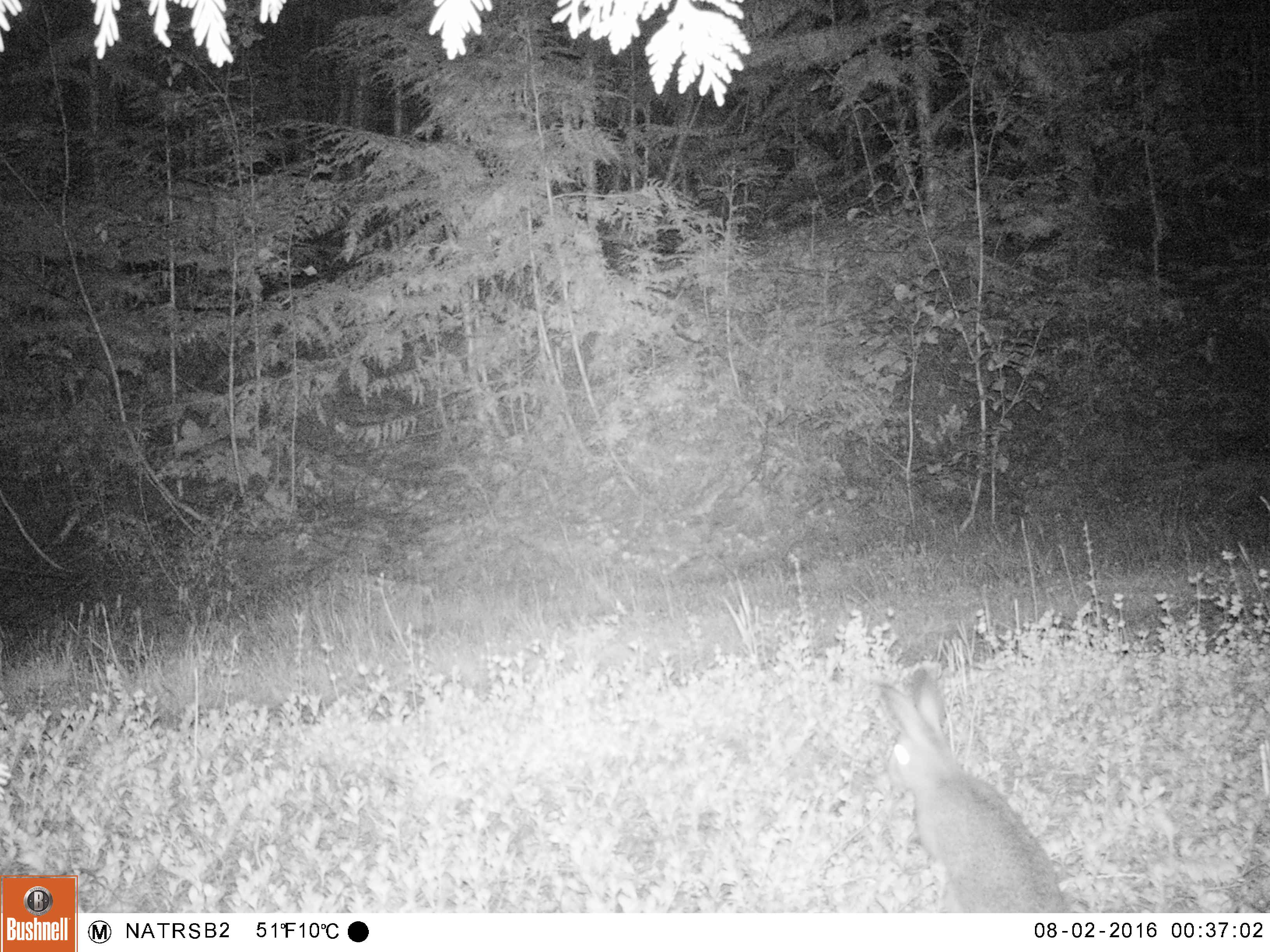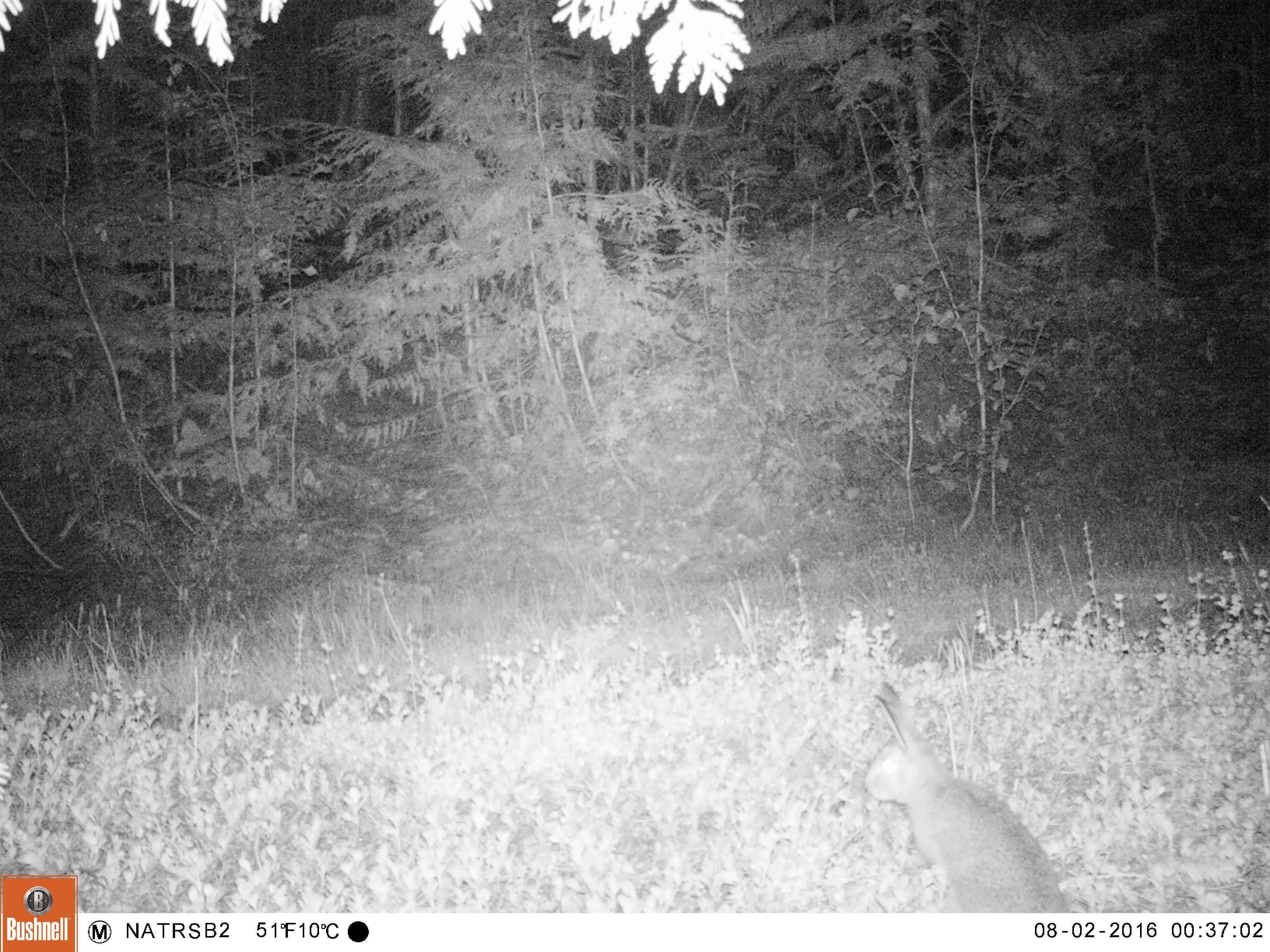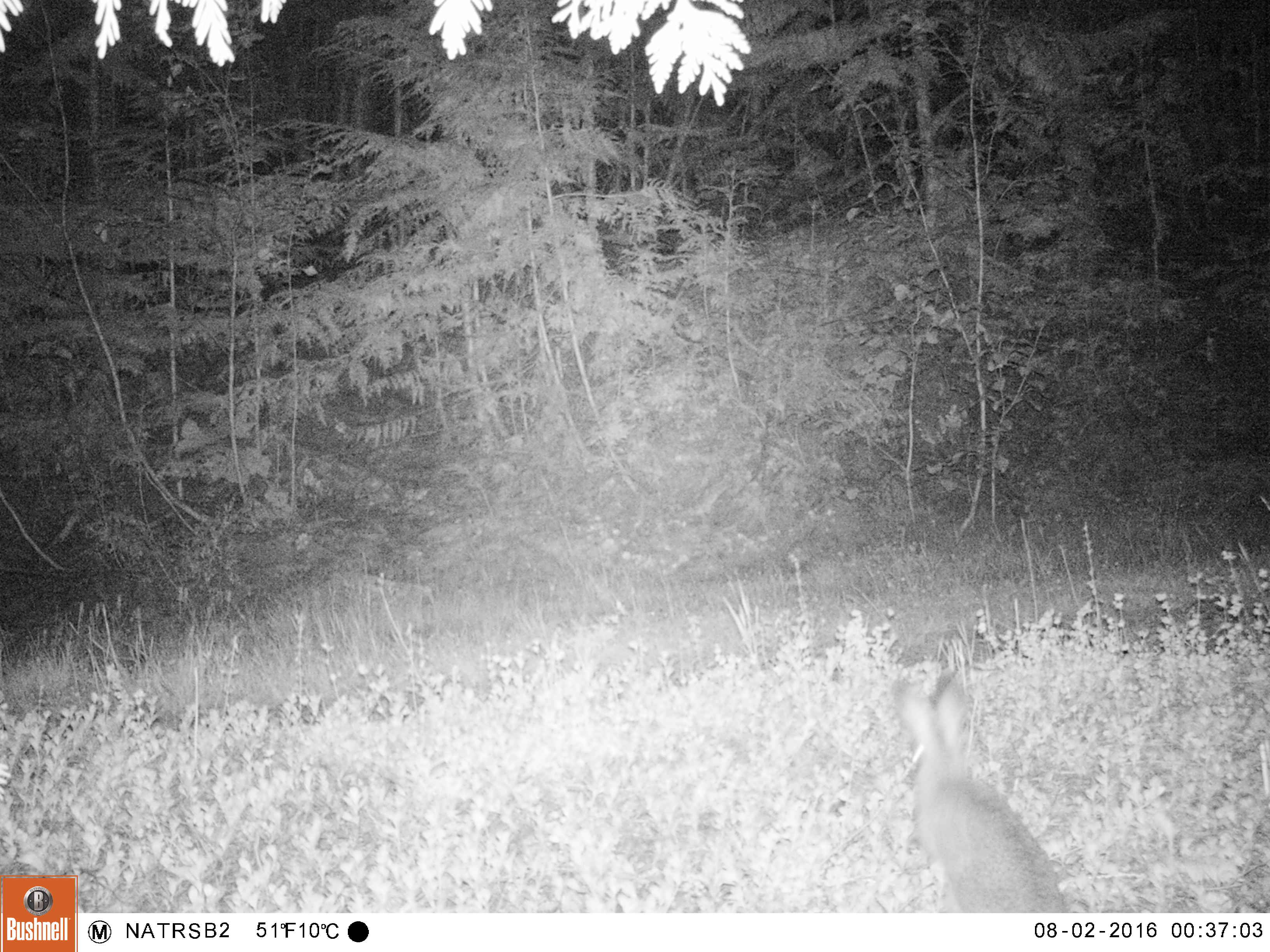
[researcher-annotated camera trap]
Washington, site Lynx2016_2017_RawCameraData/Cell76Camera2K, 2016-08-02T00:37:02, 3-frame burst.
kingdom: Animalia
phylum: Chordata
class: Mammalia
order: Lagomorpha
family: Leporidae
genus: Lepus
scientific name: Lepus americanus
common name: snowshoe hare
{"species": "Lepus americanus (snowshoe hare)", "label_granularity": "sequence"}